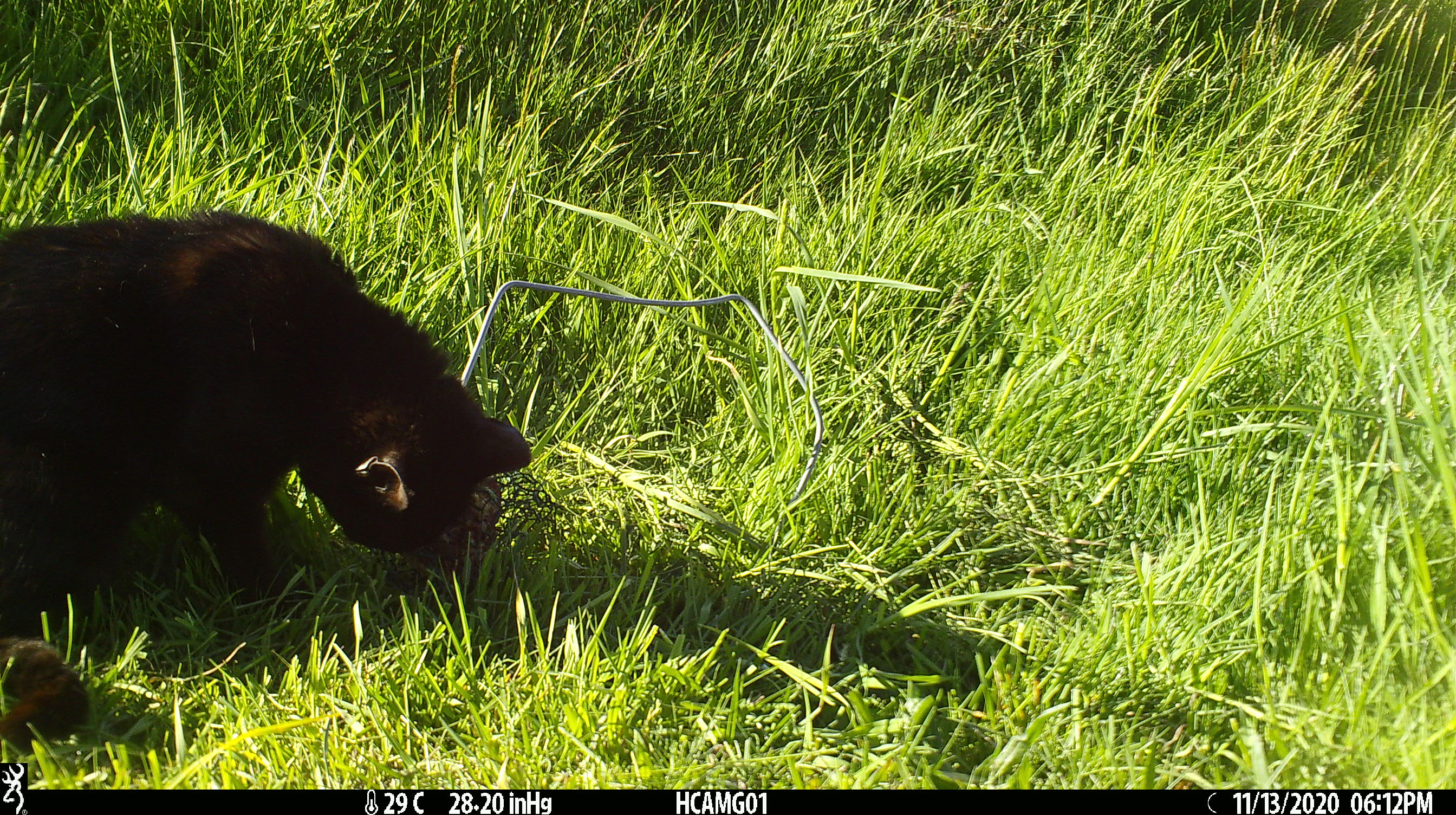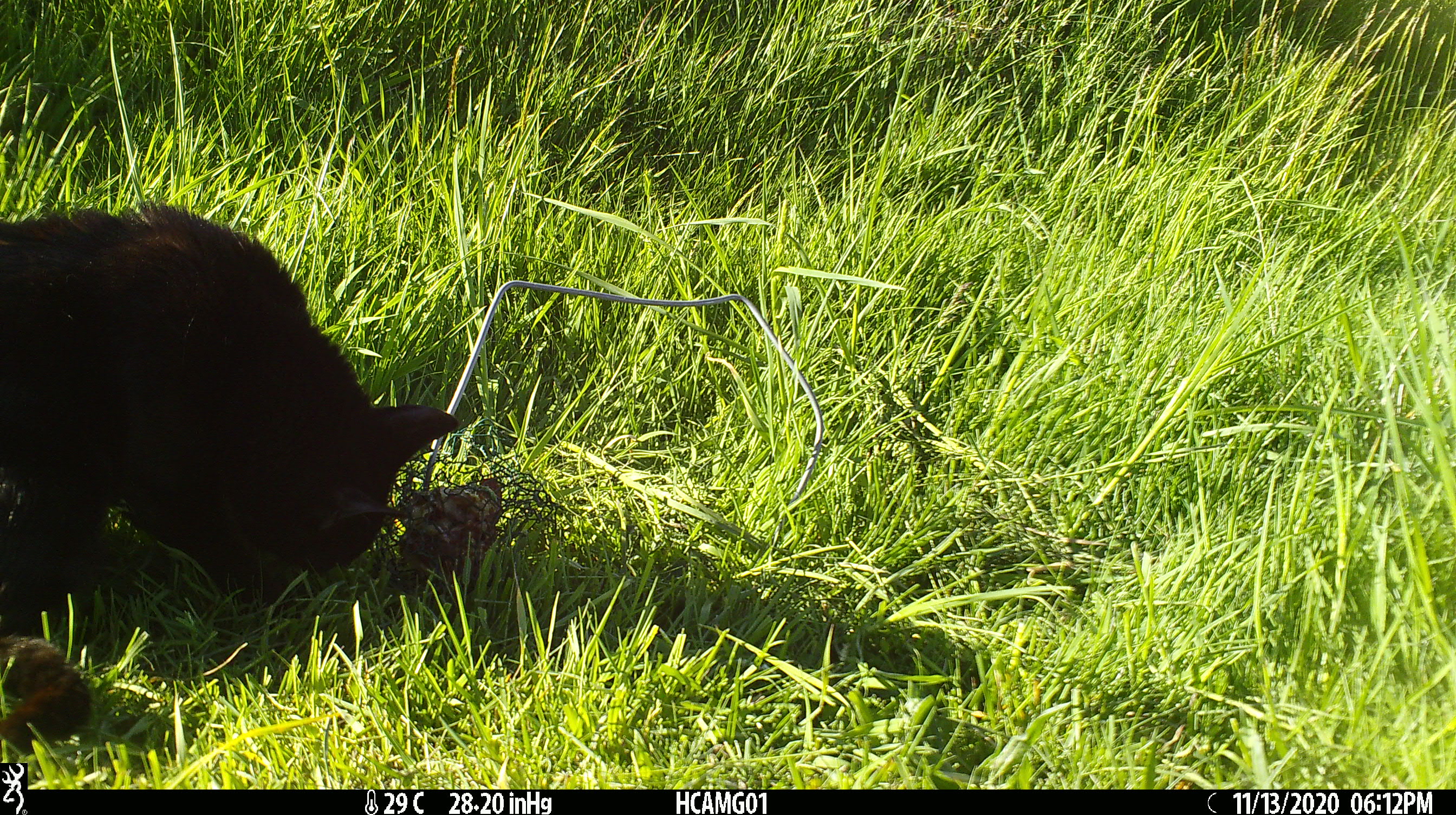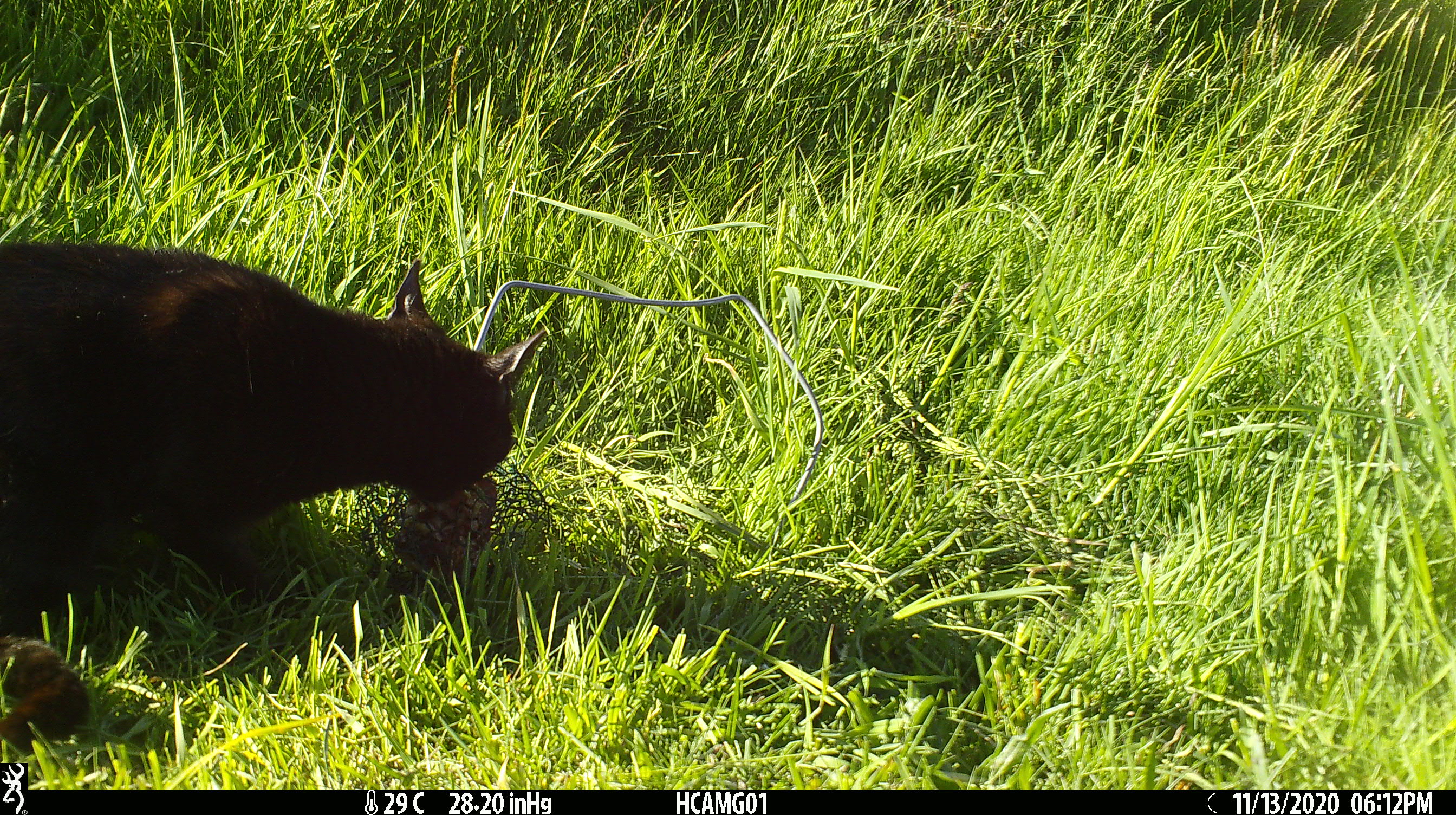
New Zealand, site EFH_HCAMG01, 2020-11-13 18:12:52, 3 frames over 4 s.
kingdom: Animalia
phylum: Chordata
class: Mammalia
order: Carnivora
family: Felidae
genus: Felis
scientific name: Felis catus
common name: domestic cat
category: cat